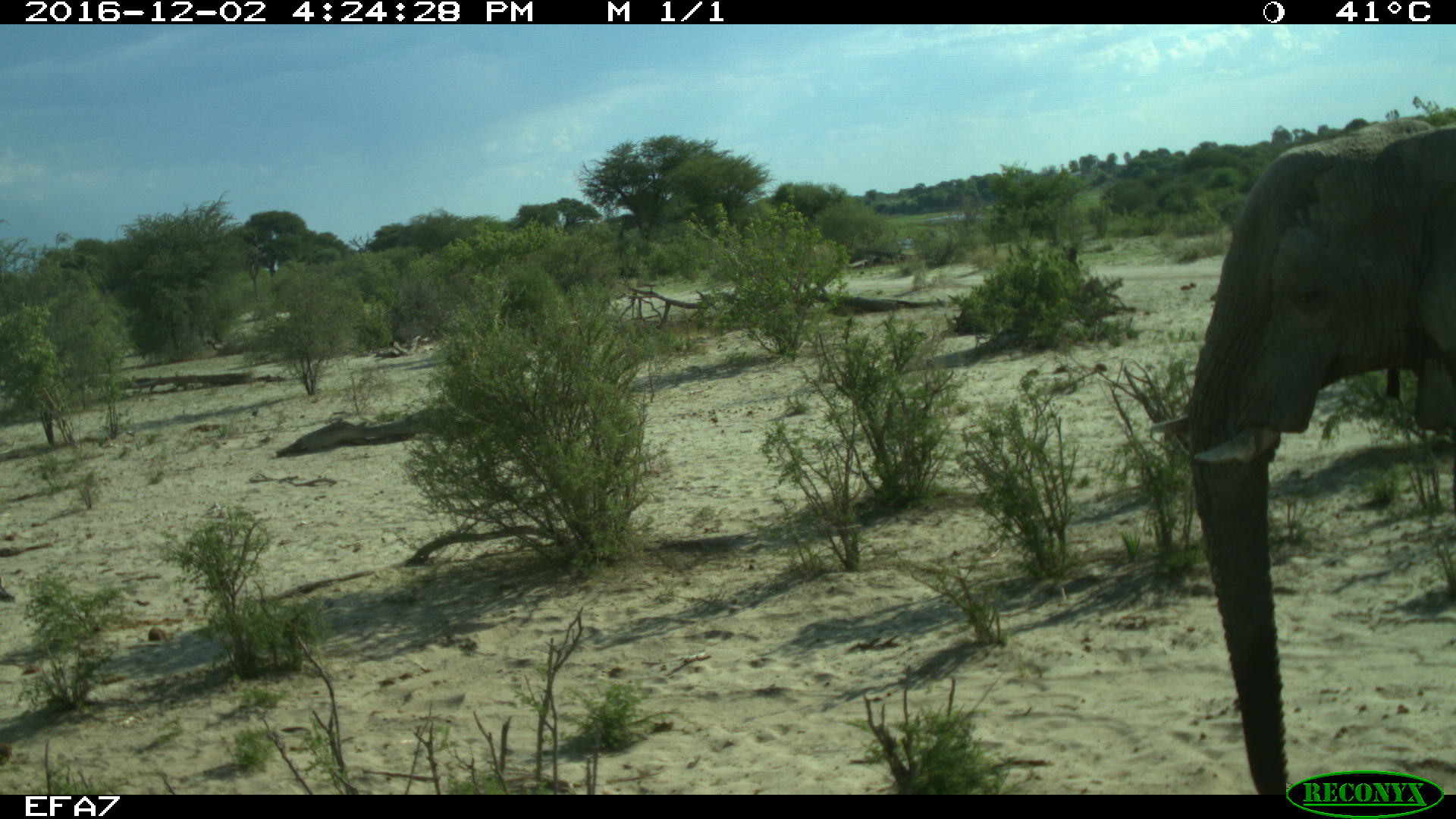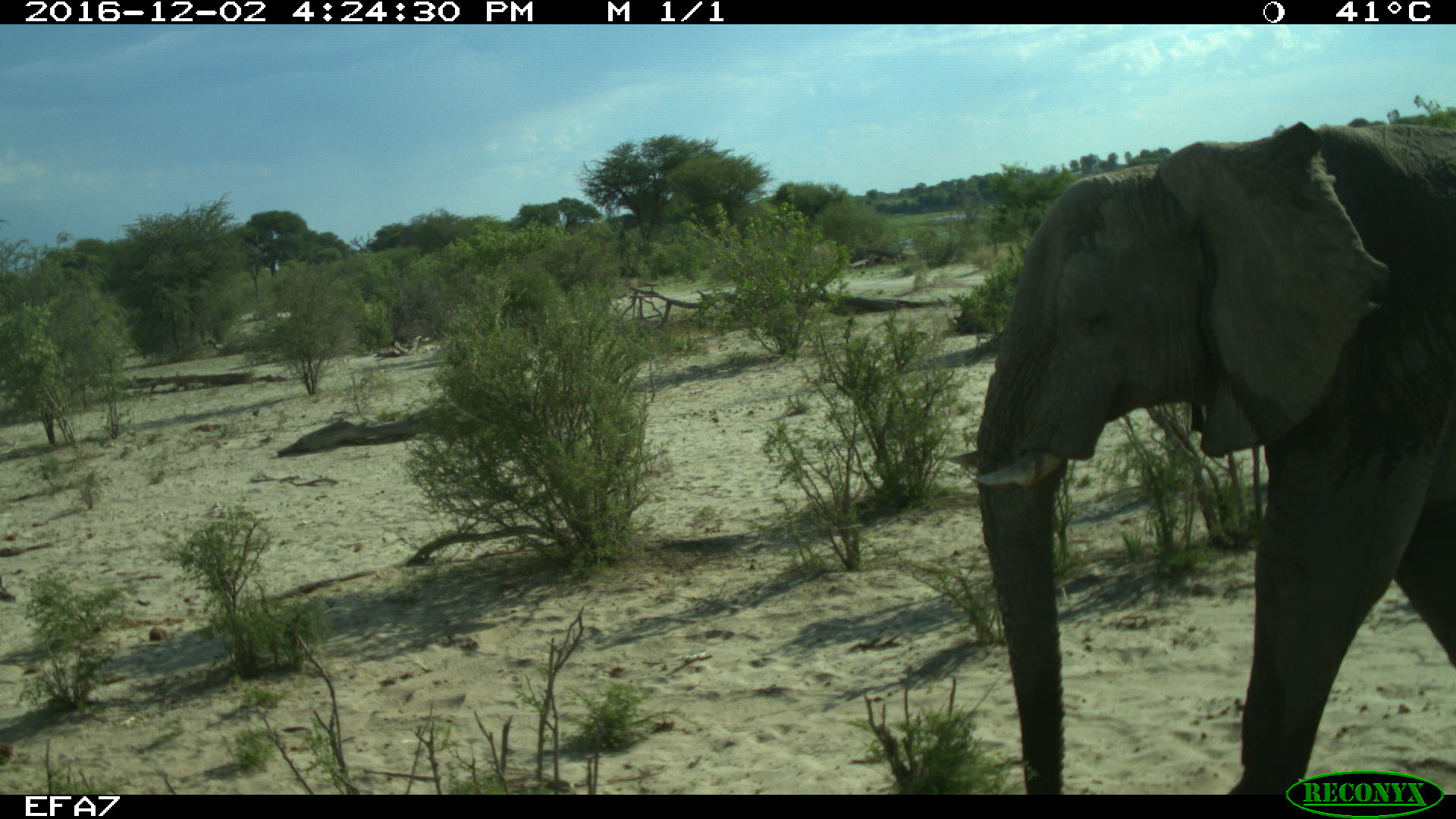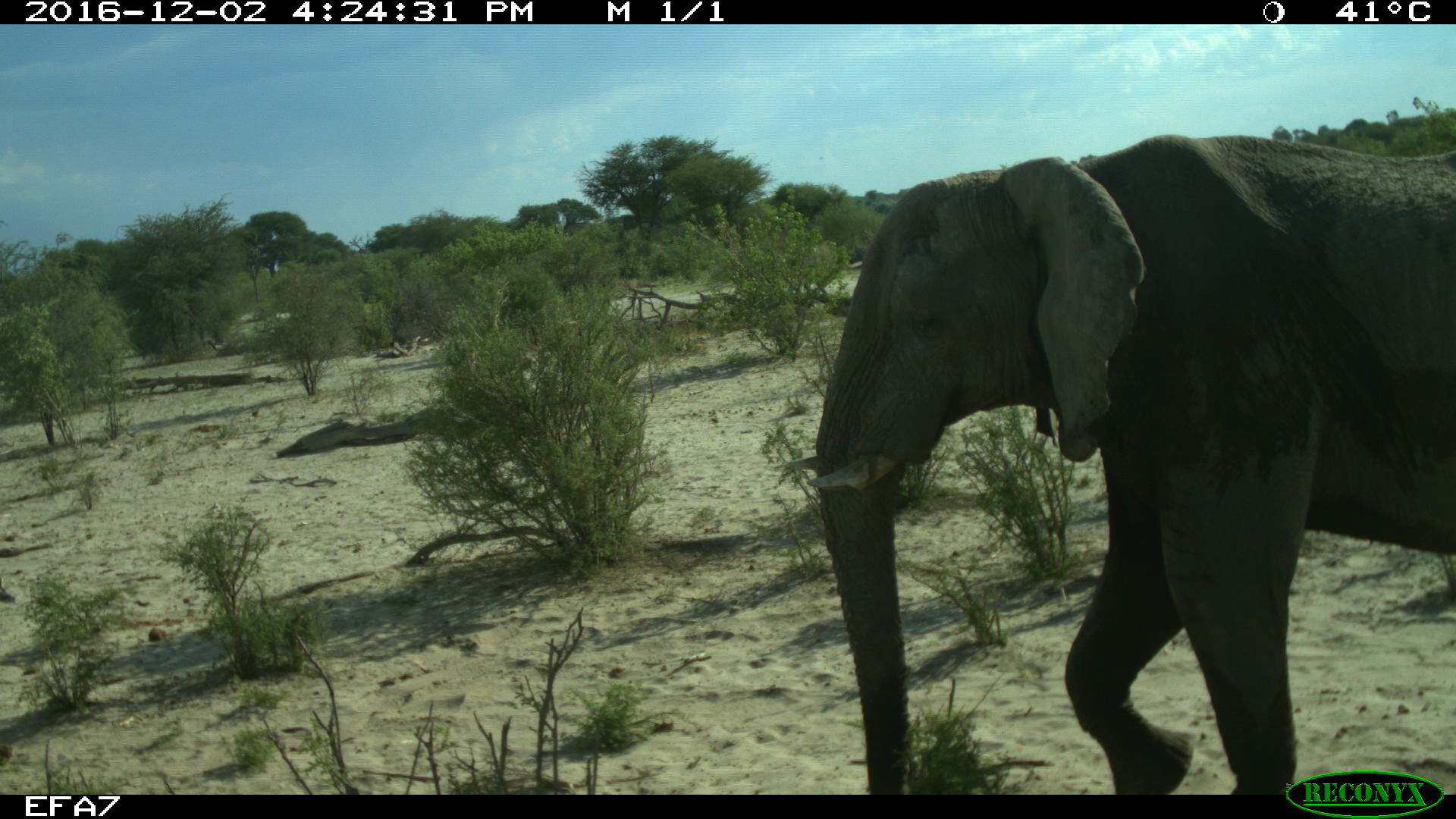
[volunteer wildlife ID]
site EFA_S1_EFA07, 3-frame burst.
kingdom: Animalia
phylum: Chordata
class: Mammalia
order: Proboscidea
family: Elephantidae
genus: Loxodonta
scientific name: Loxodonta africana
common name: african bush elephant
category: elephant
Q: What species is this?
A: Elephant (african bush elephant) (Loxodonta africana).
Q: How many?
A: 1.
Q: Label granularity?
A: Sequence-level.